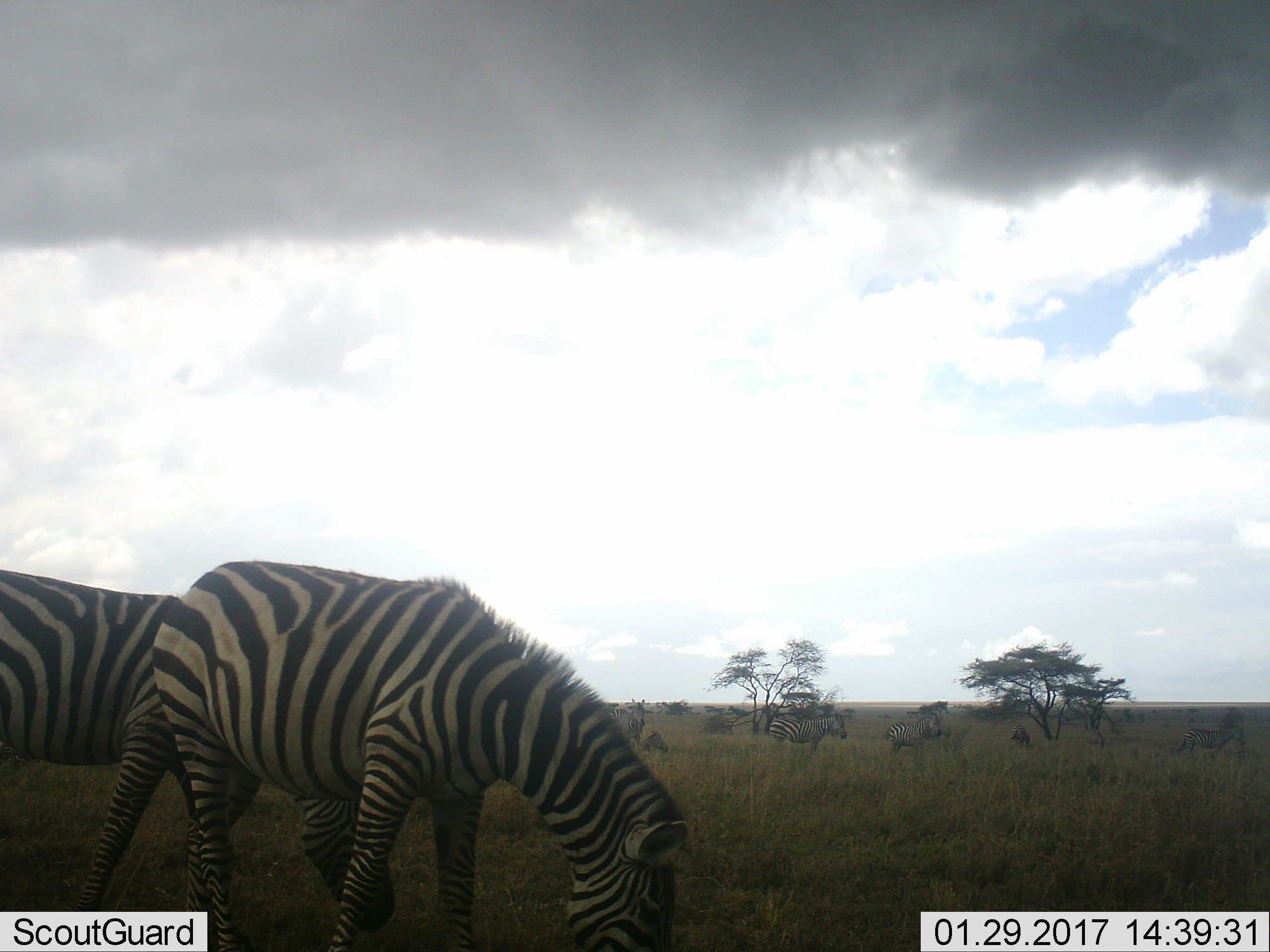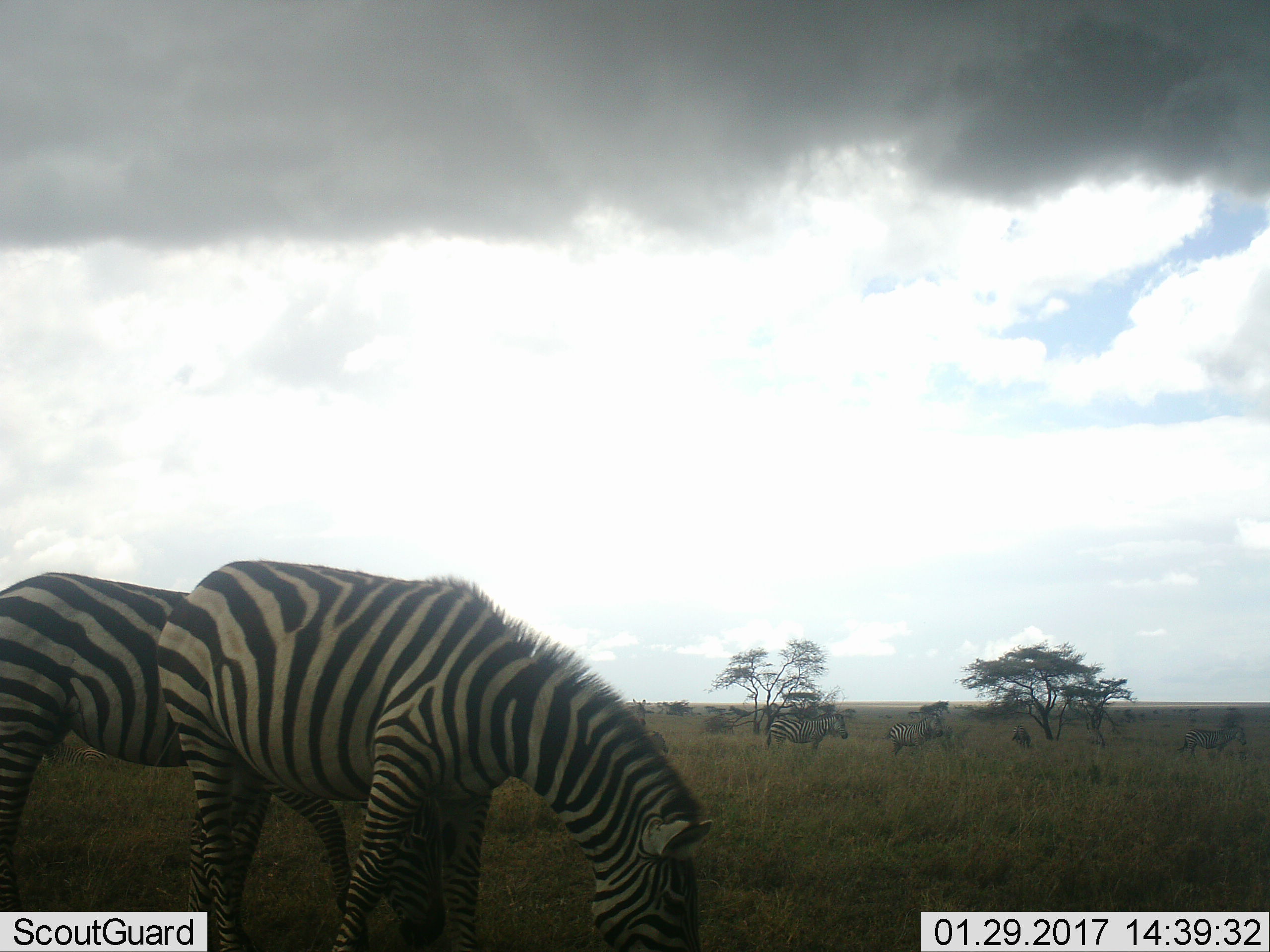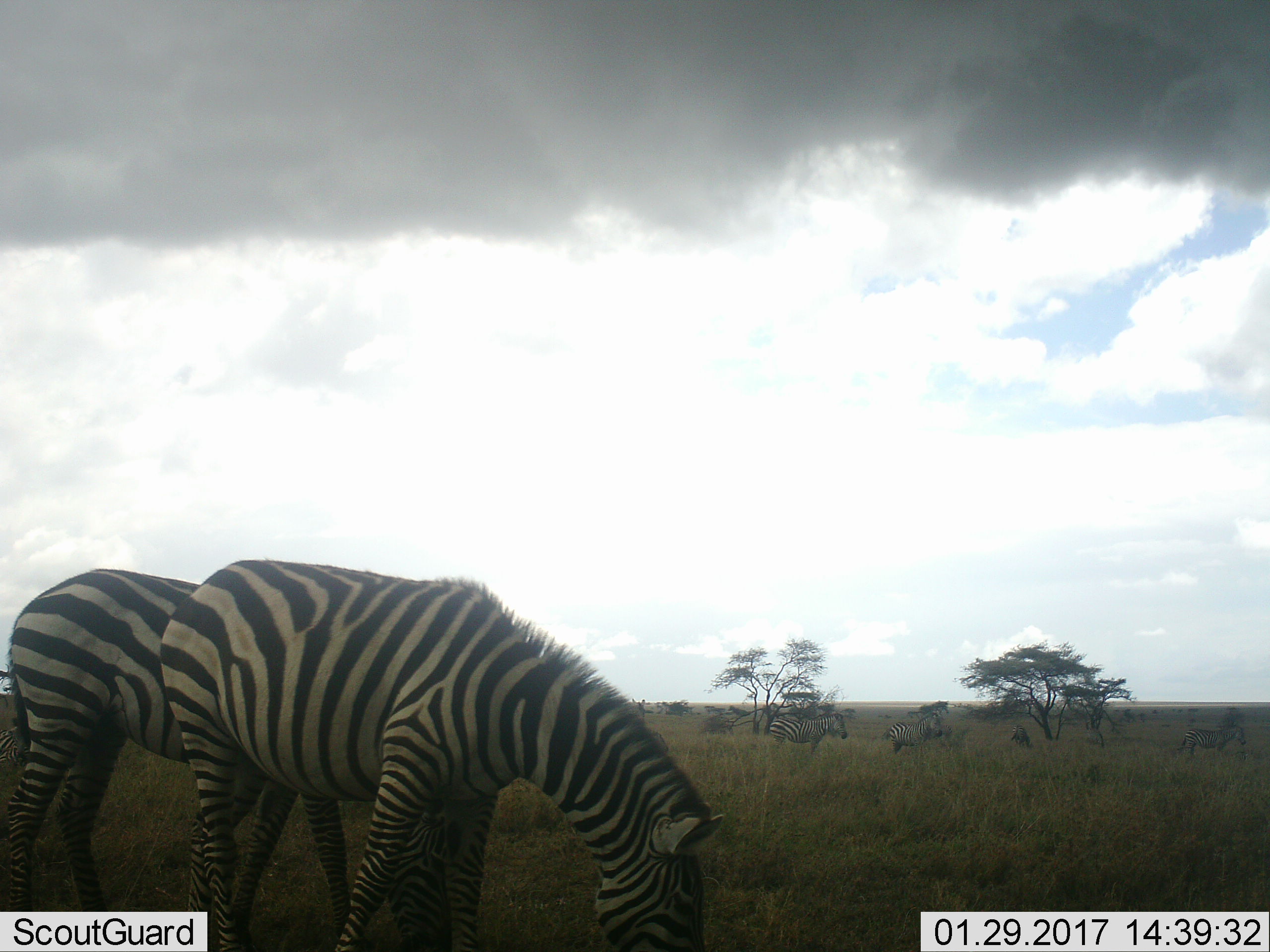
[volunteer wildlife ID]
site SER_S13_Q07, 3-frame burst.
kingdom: Animalia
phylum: Chordata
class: Mammalia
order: Perissodactyla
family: Equidae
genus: Equus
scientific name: Equus quagga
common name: plains zebra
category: zebraplains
Zebraplains (plains zebra) (Equus quagga), count 9. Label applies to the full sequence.